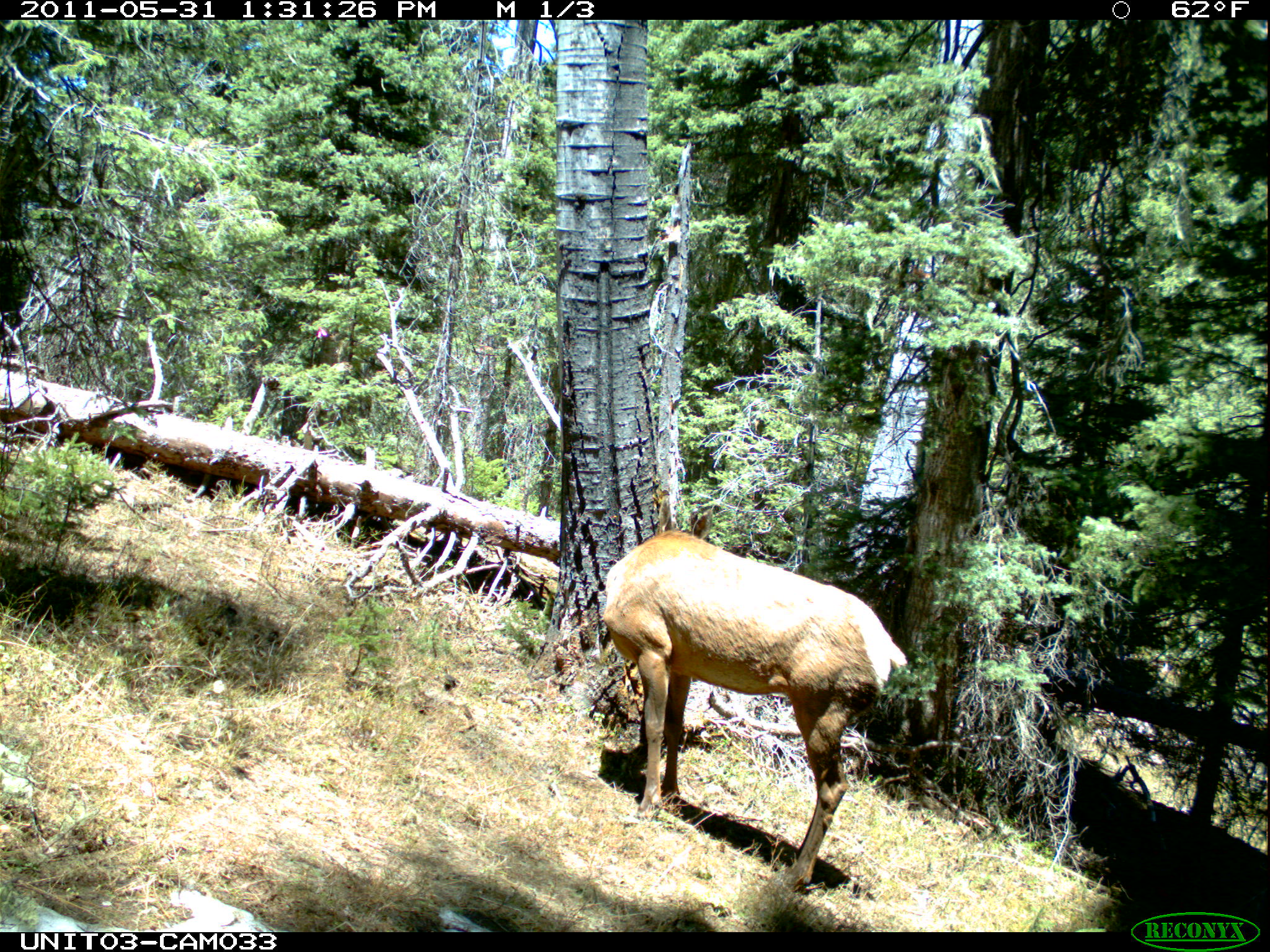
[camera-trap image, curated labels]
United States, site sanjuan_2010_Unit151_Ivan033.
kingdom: Animalia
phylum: Chordata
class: Mammalia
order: Artiodactyla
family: Cervidae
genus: Cervus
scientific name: Cervus elaphus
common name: red deer